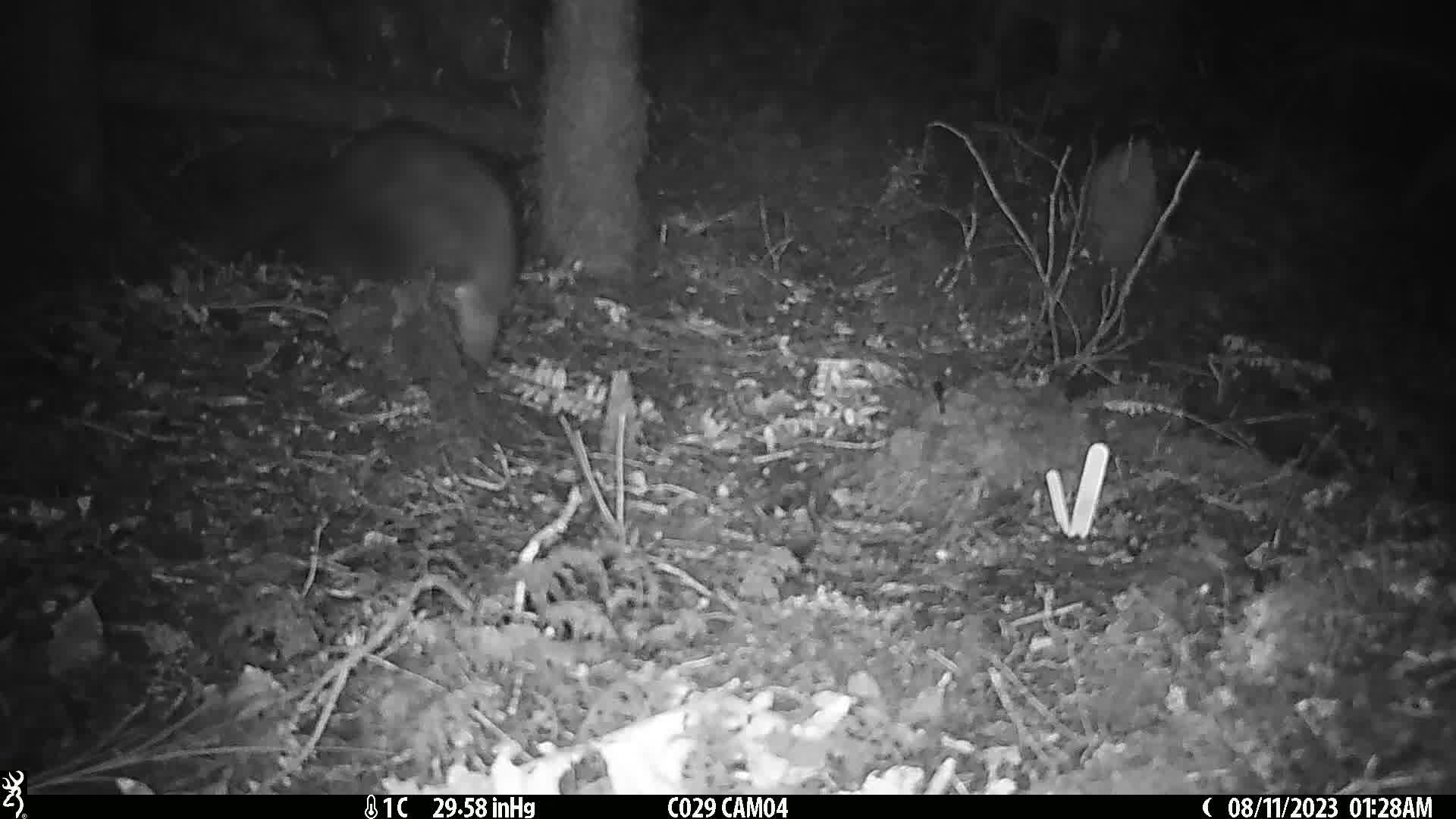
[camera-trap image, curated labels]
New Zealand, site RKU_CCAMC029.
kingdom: Animalia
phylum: Chordata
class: Mammalia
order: Diprotodontia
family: Phalangeridae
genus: Trichosurus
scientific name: Trichosurus vulpecula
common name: common brushtail possum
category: possum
Possum (common brushtail possum) (Trichosurus vulpecula).